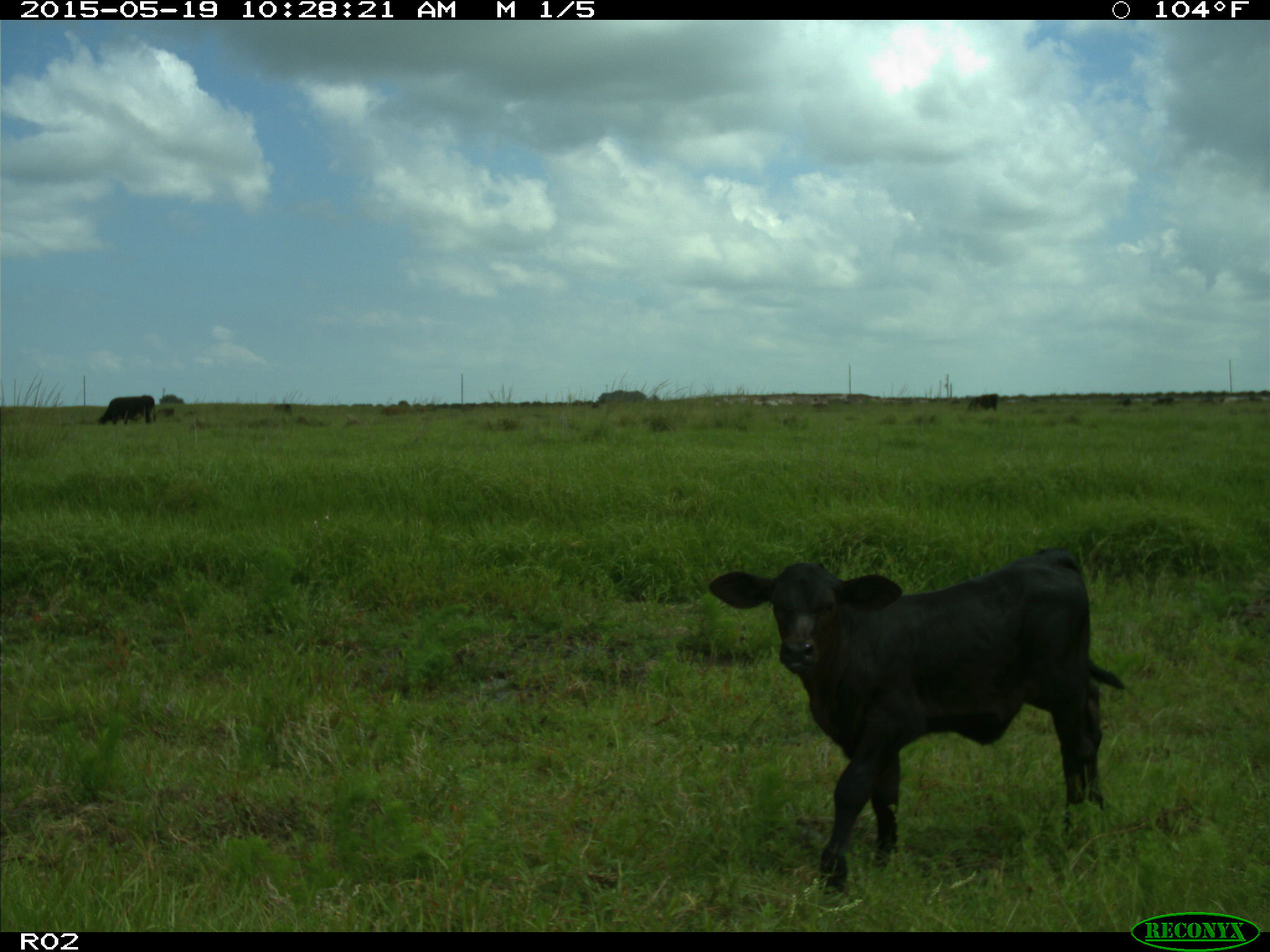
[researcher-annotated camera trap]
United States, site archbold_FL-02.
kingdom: Animalia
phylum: Chordata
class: Mammalia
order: Artiodactyla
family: Bovidae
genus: Bos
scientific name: Bos taurus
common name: domestic cow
Bos taurus (domestic cow).